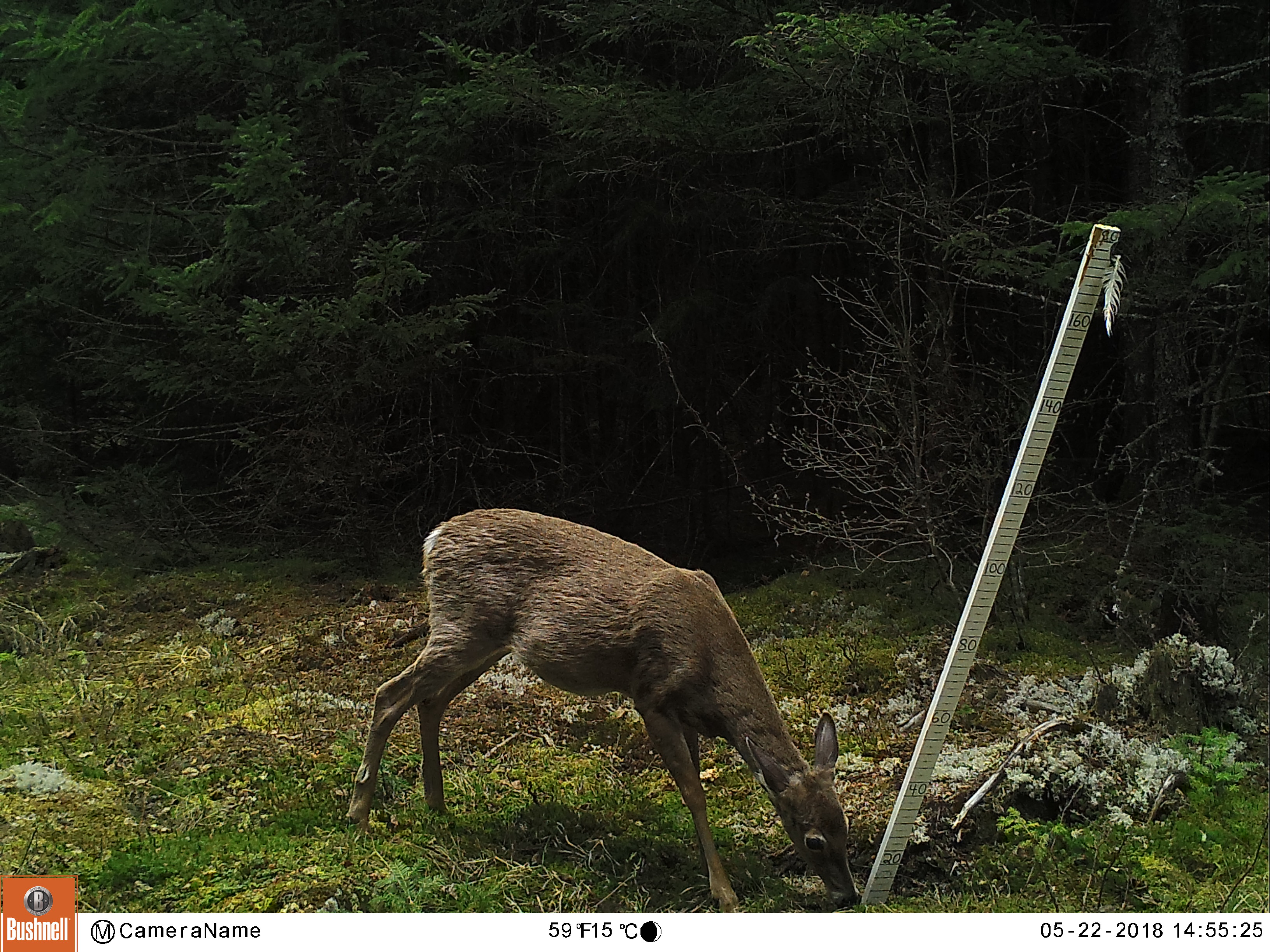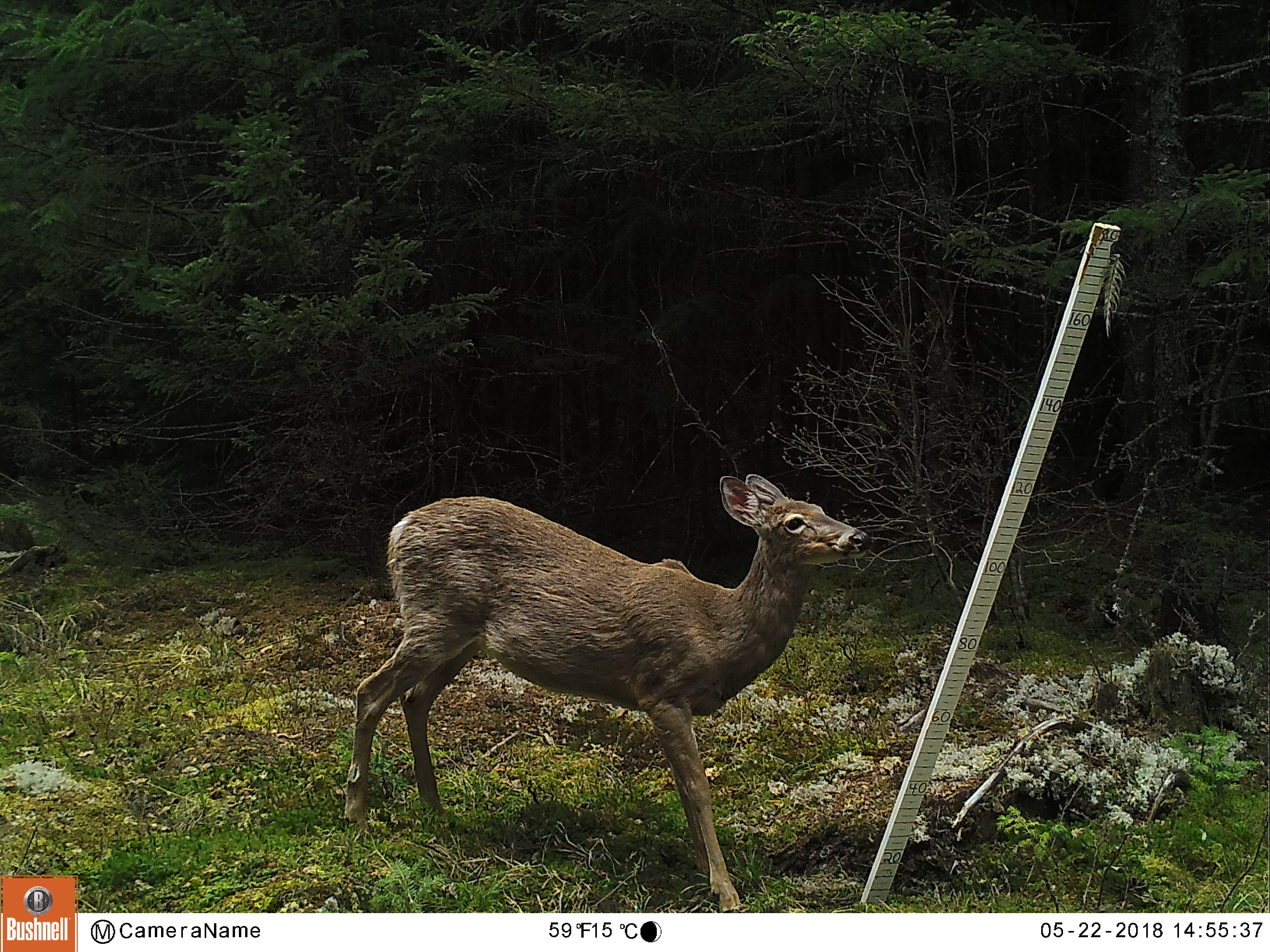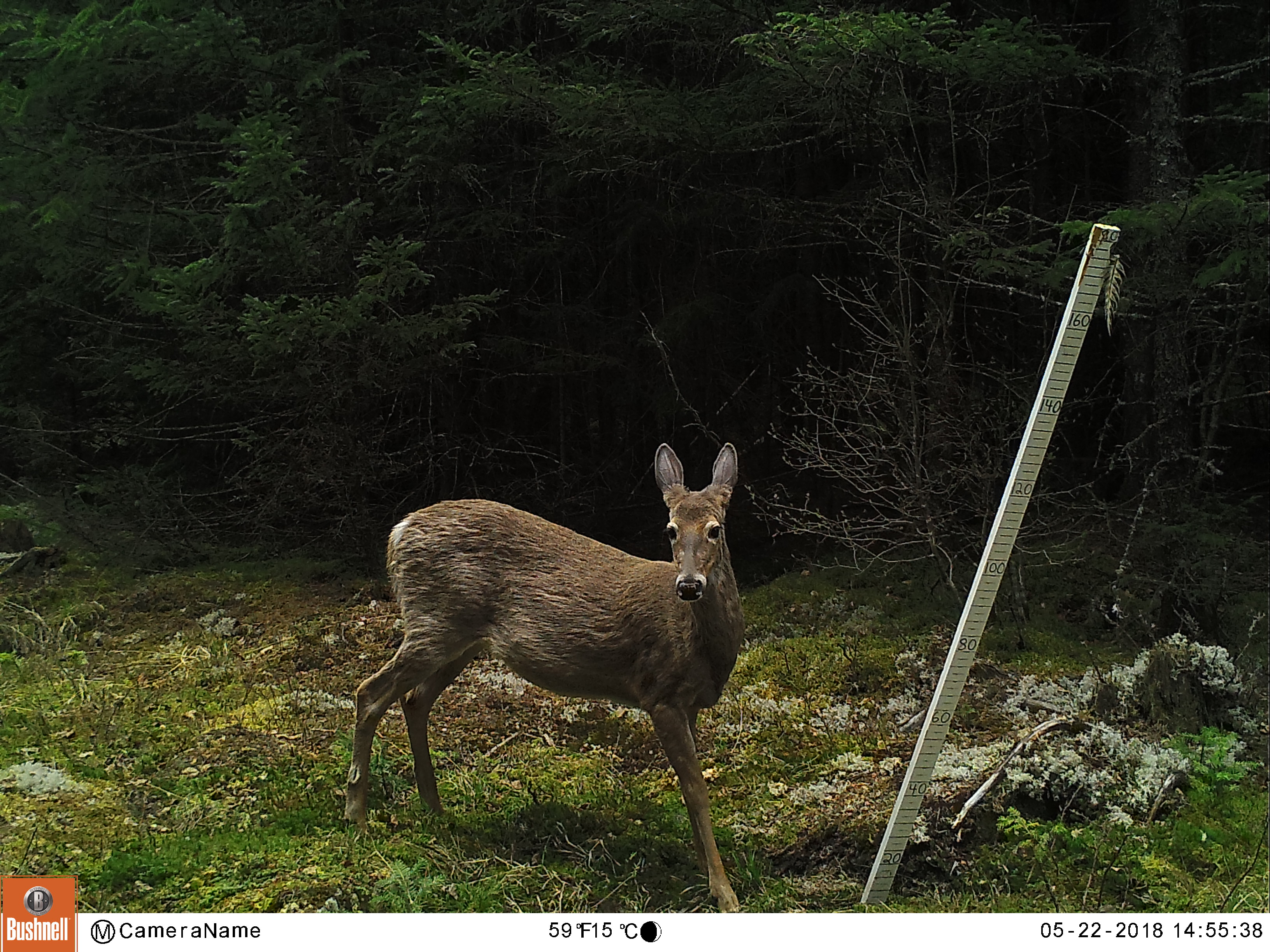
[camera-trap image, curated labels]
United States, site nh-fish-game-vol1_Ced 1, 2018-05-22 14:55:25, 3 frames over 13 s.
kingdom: Animalia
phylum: Chordata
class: Mammalia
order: Artiodactyla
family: Cervidae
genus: Odocoileus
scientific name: Odocoileus virginianus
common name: white-tailed deer